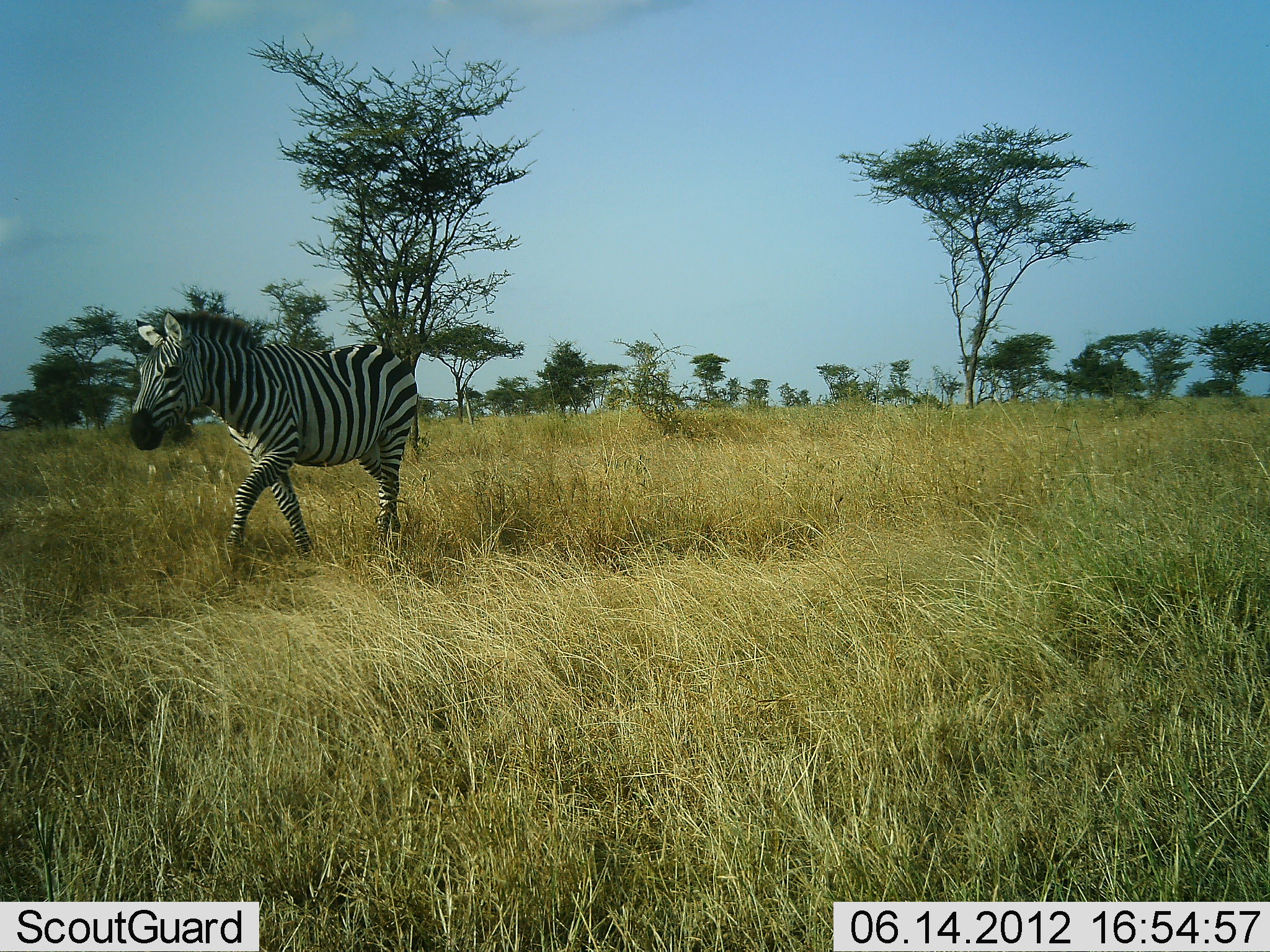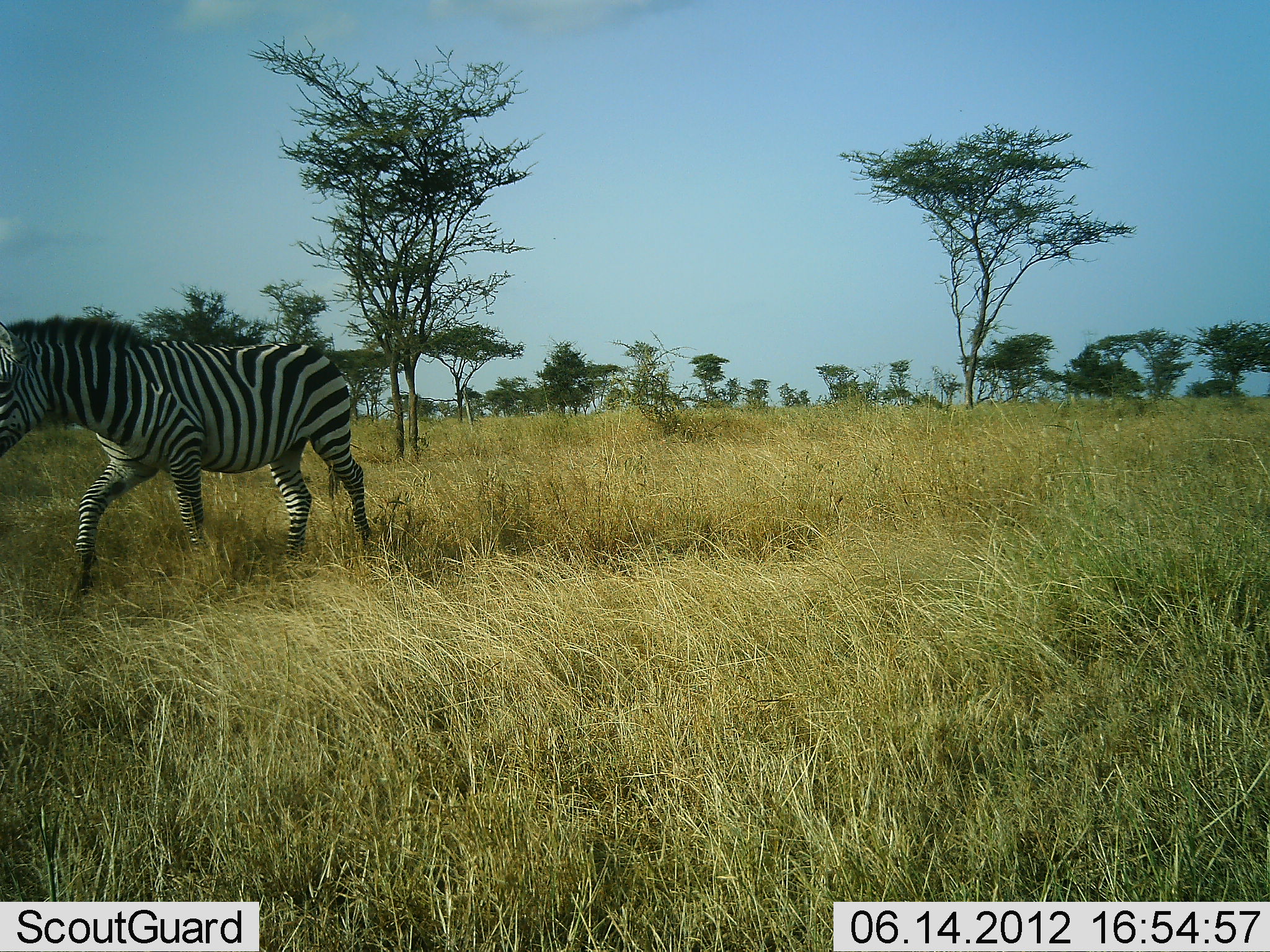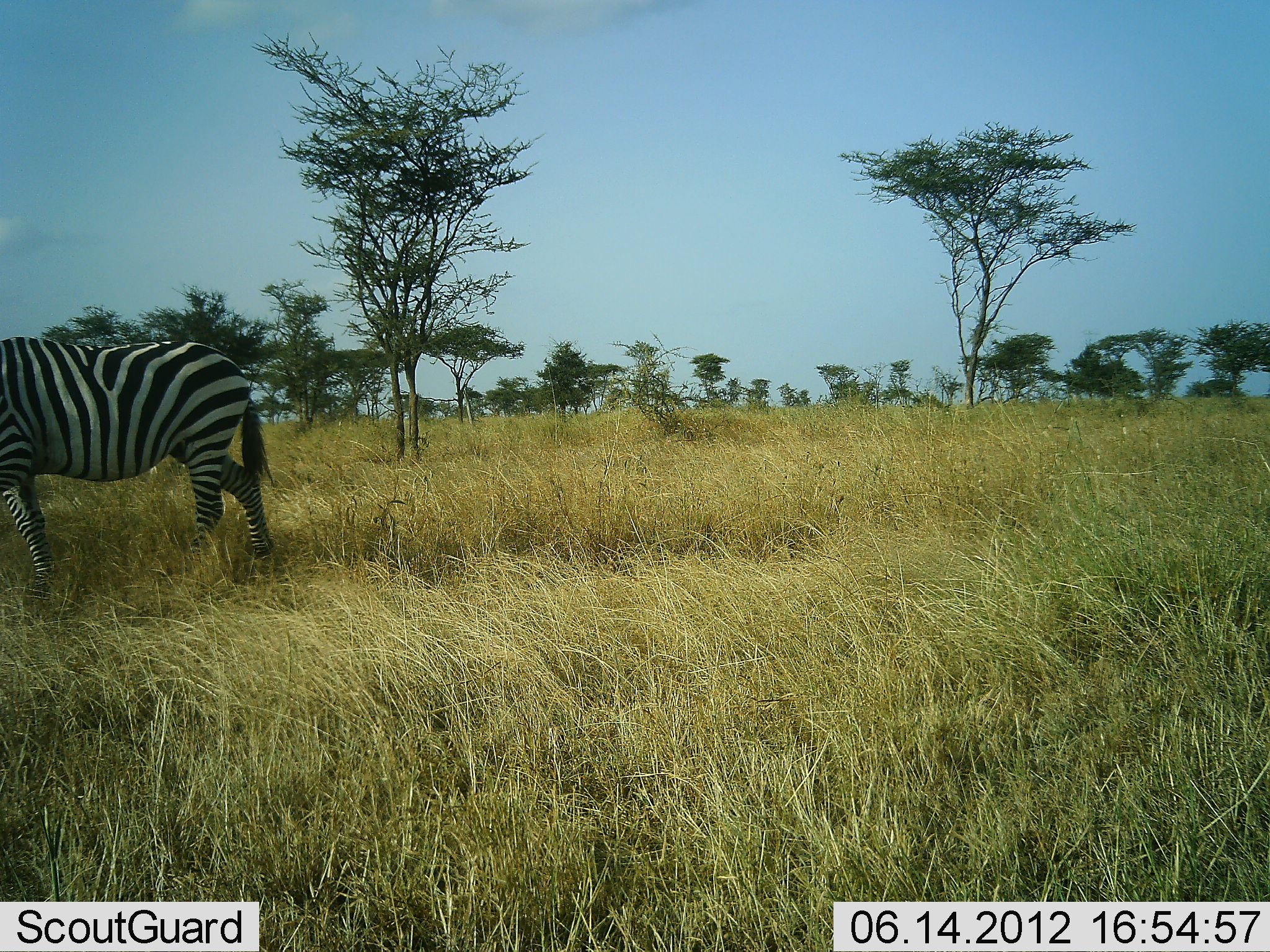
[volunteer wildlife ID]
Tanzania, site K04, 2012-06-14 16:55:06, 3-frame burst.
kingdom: Animalia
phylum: Chordata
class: Mammalia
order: Perissodactyla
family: Equidae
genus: Equus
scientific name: Equus quagga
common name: plains zebra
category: zebra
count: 1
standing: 20%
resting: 0%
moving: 90%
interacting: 0%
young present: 0%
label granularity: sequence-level